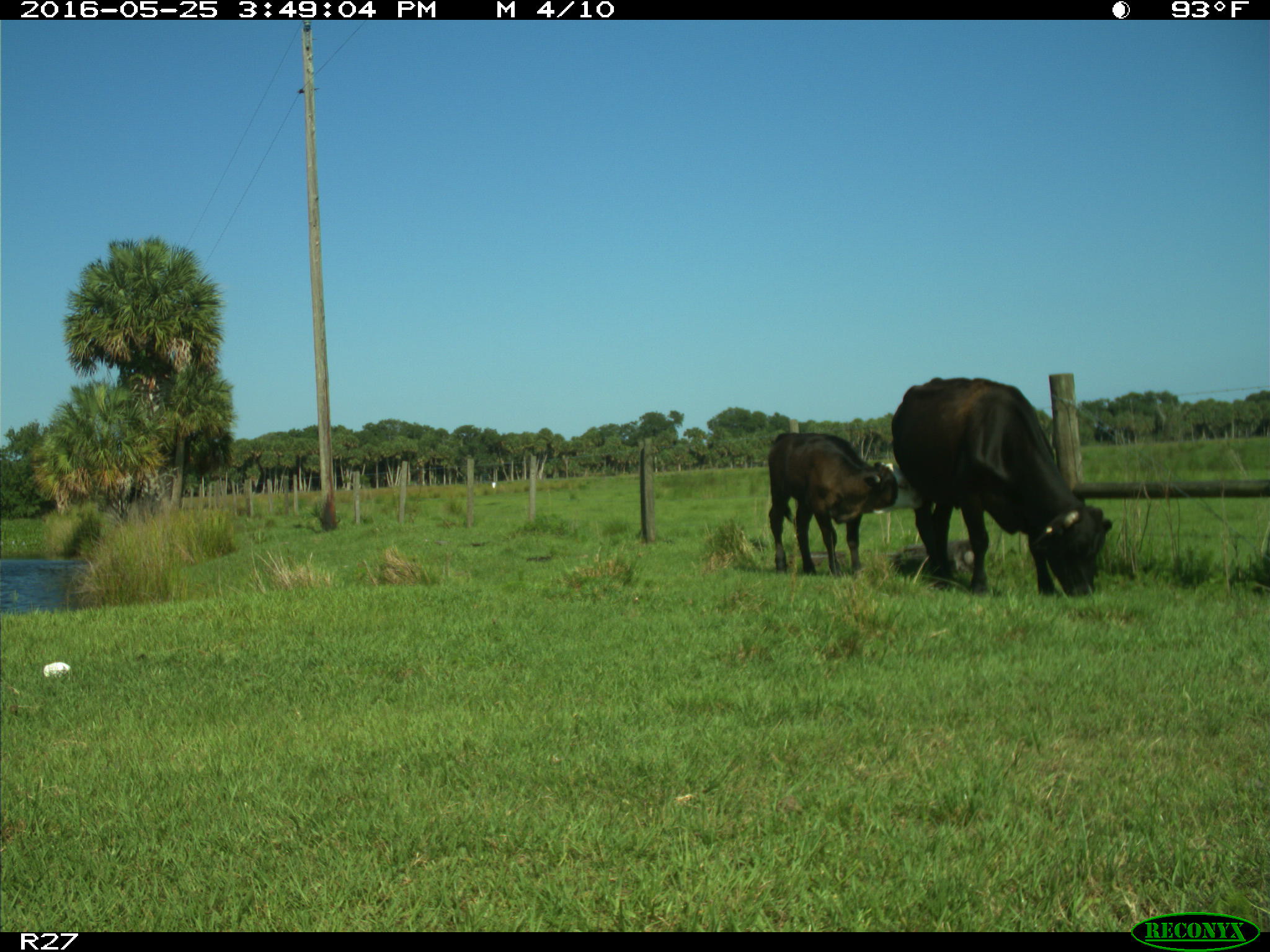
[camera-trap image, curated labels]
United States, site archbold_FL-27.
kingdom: Animalia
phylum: Chordata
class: Mammalia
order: Artiodactyla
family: Bovidae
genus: Bos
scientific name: Bos taurus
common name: domestic cow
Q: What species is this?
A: Bos taurus (domestic cow).